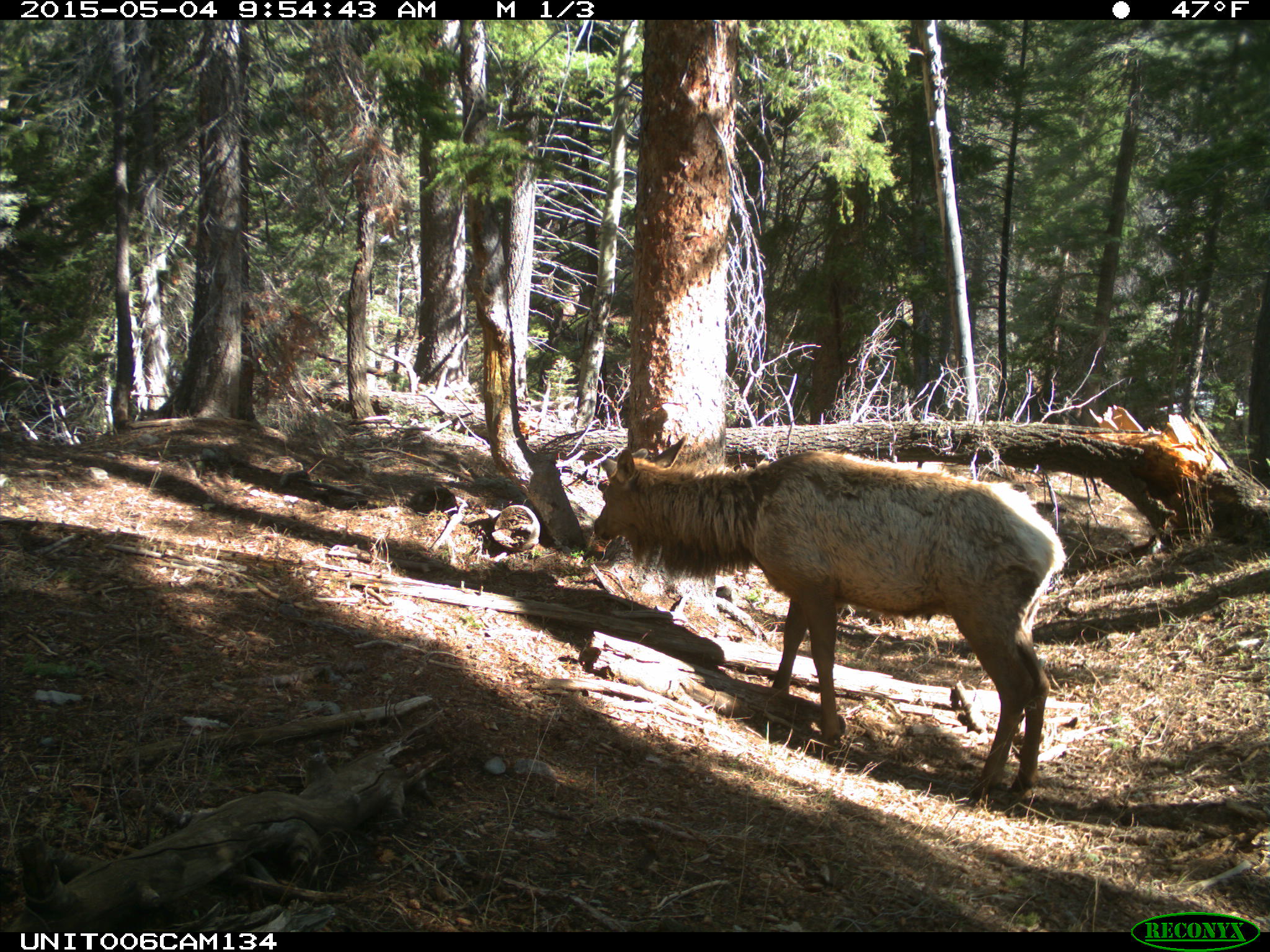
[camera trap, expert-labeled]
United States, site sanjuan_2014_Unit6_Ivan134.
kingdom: Animalia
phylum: Chordata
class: Mammalia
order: Artiodactyla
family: Cervidae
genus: Cervus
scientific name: Cervus elaphus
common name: red deer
Cervus elaphus (red deer).